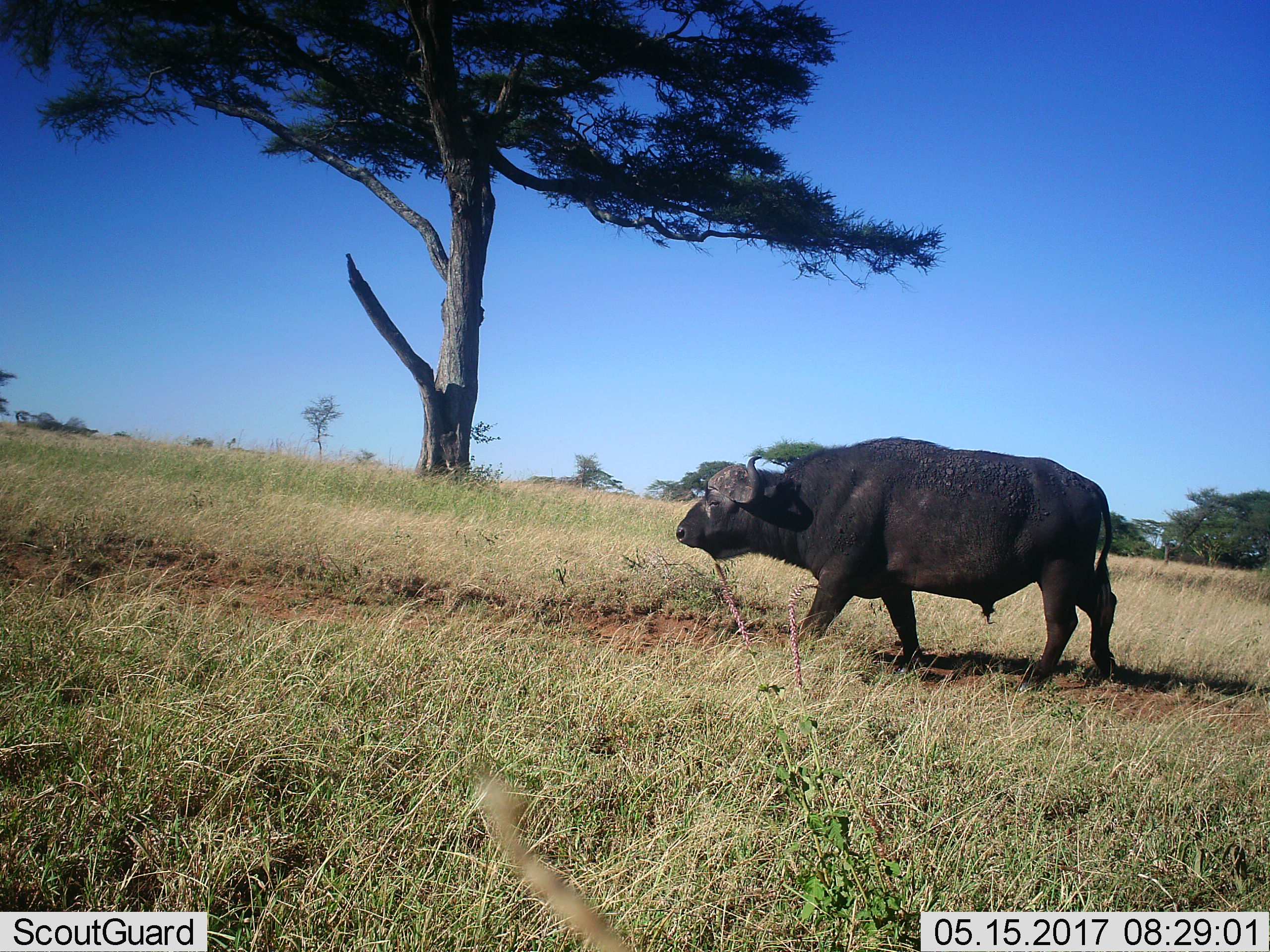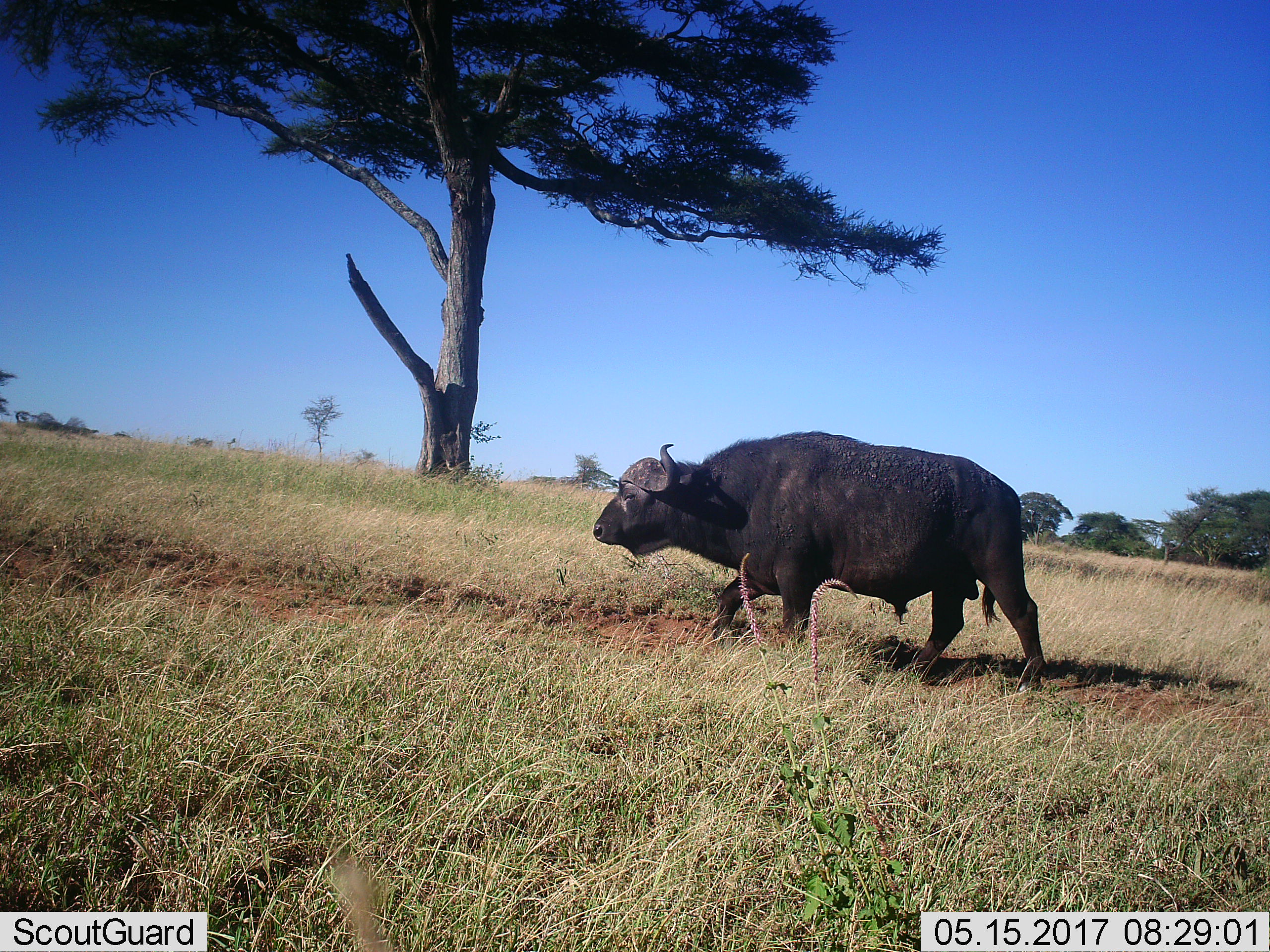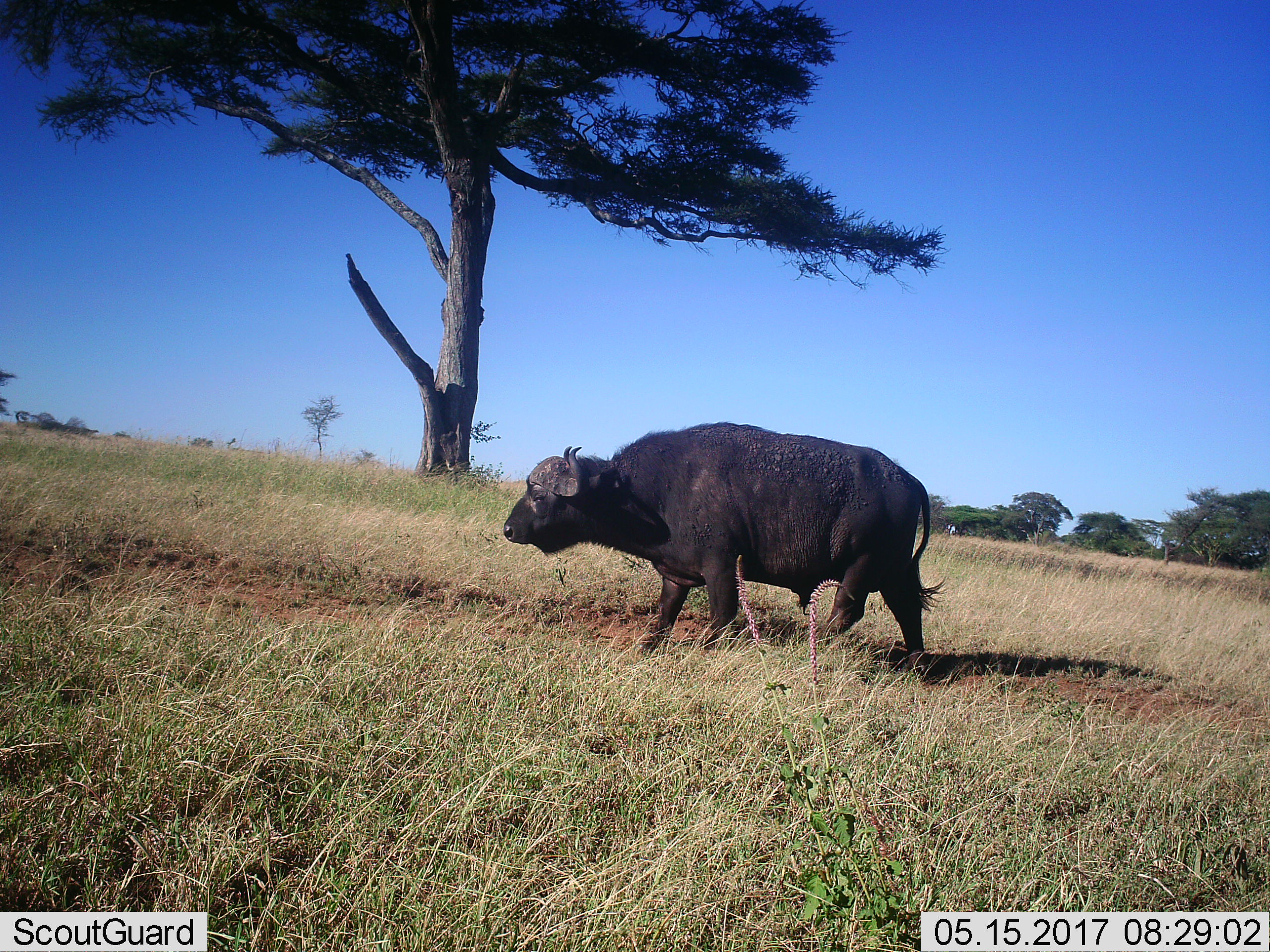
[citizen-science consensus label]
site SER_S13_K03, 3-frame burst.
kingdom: Animalia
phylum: Chordata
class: Mammalia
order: Artiodactyla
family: Bovidae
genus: Syncerus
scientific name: Syncerus caffer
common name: african buffalo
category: buffalo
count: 1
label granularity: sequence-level